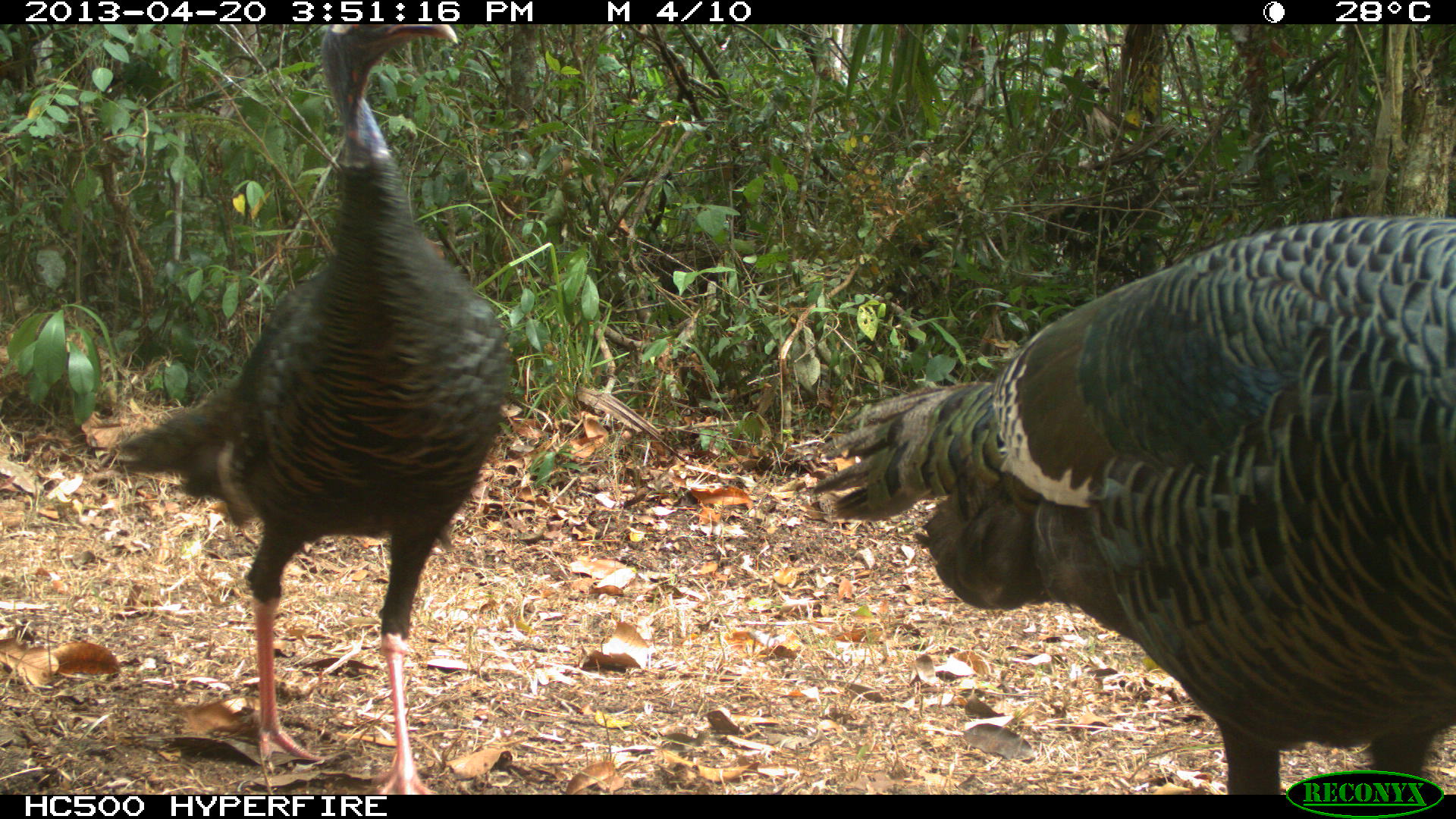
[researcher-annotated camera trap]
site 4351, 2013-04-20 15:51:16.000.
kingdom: Animalia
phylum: Chordata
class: Aves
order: Galliformes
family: Phasianidae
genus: Meleagris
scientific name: Meleagris ocellata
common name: ocellated turkey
Meleagris ocellata (ocellated turkey), count 2.